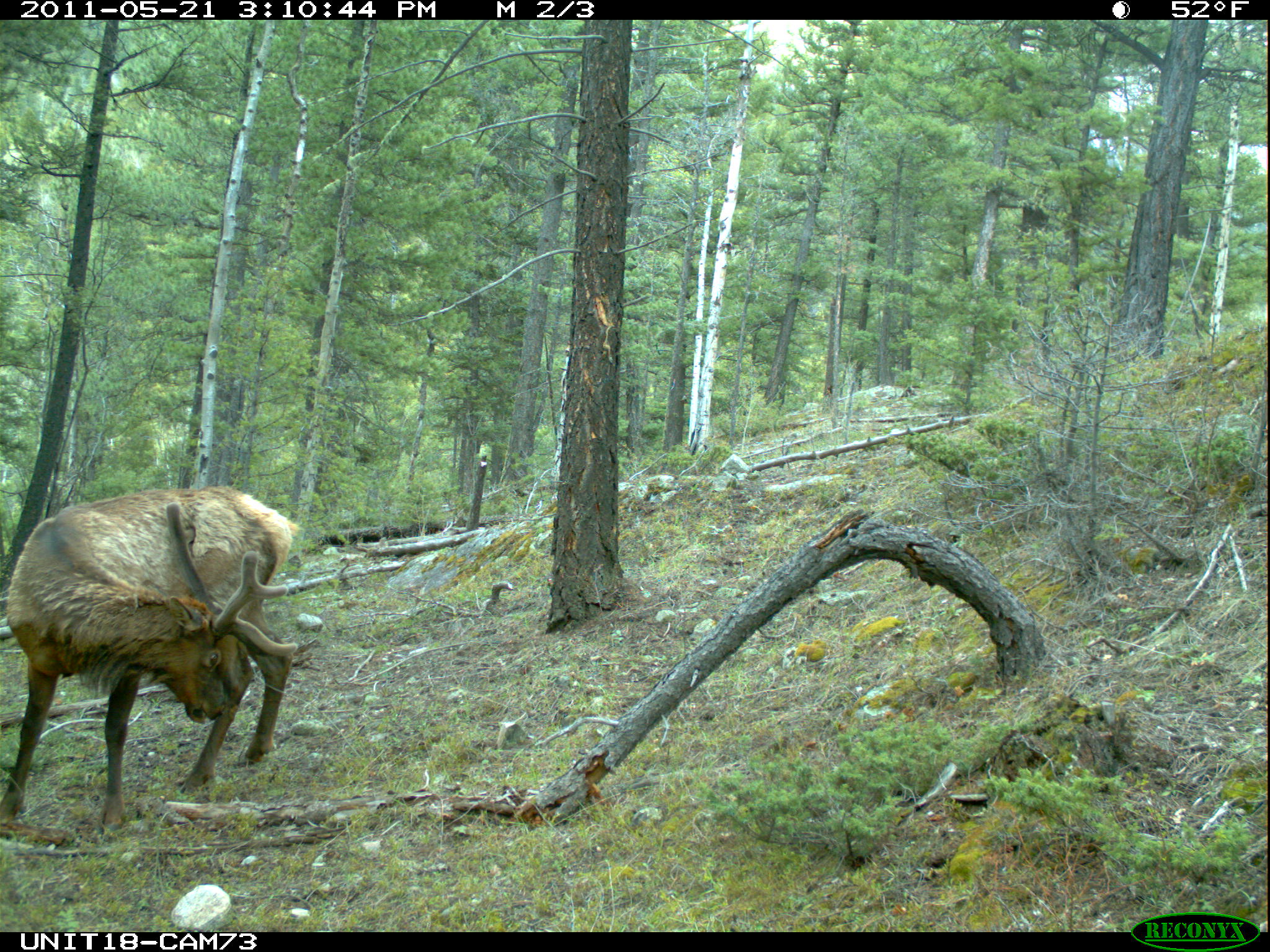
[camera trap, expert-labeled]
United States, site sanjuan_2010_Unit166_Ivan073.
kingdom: Animalia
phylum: Chordata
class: Mammalia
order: Artiodactyla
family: Cervidae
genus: Cervus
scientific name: Cervus elaphus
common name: red deer